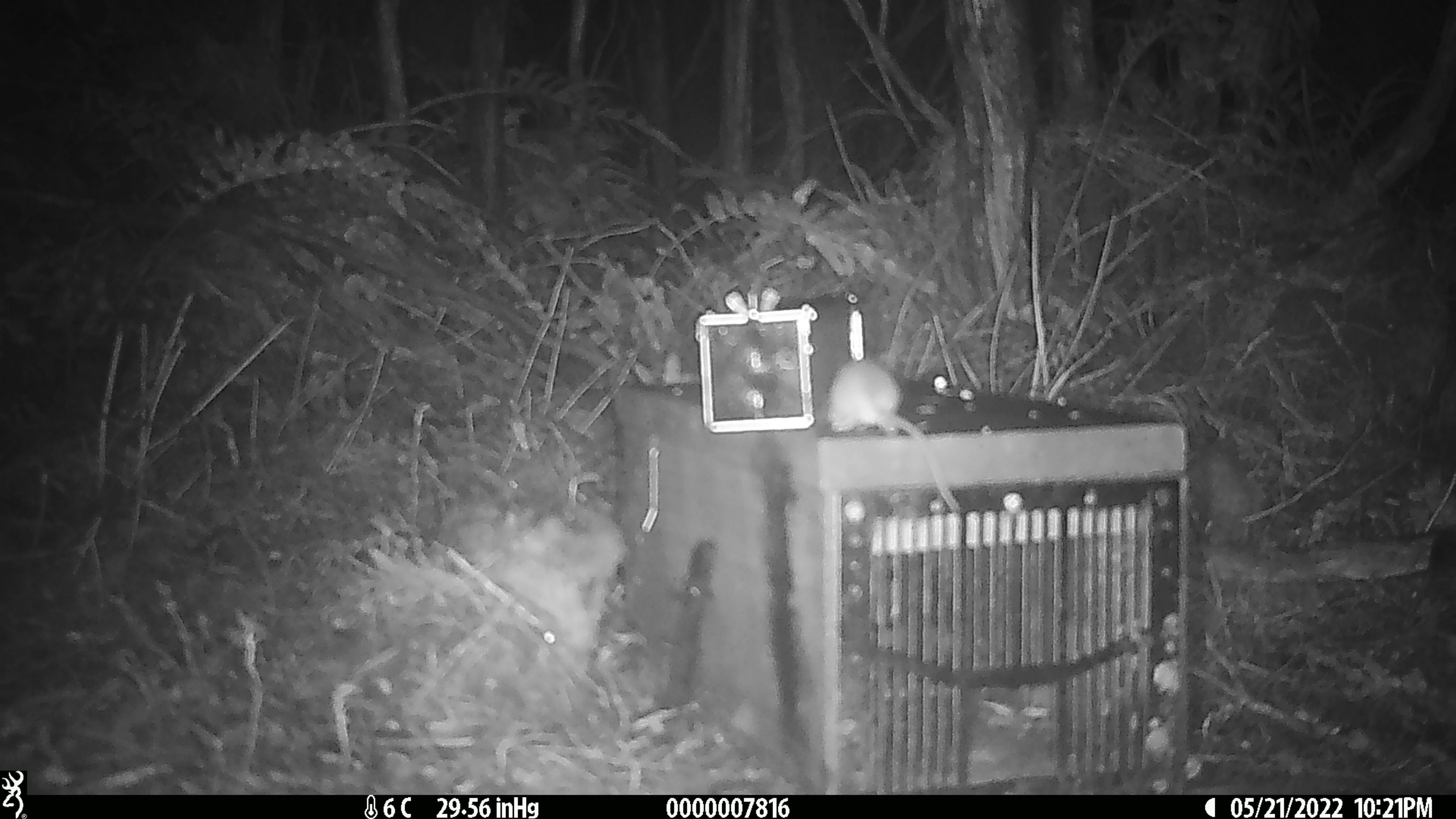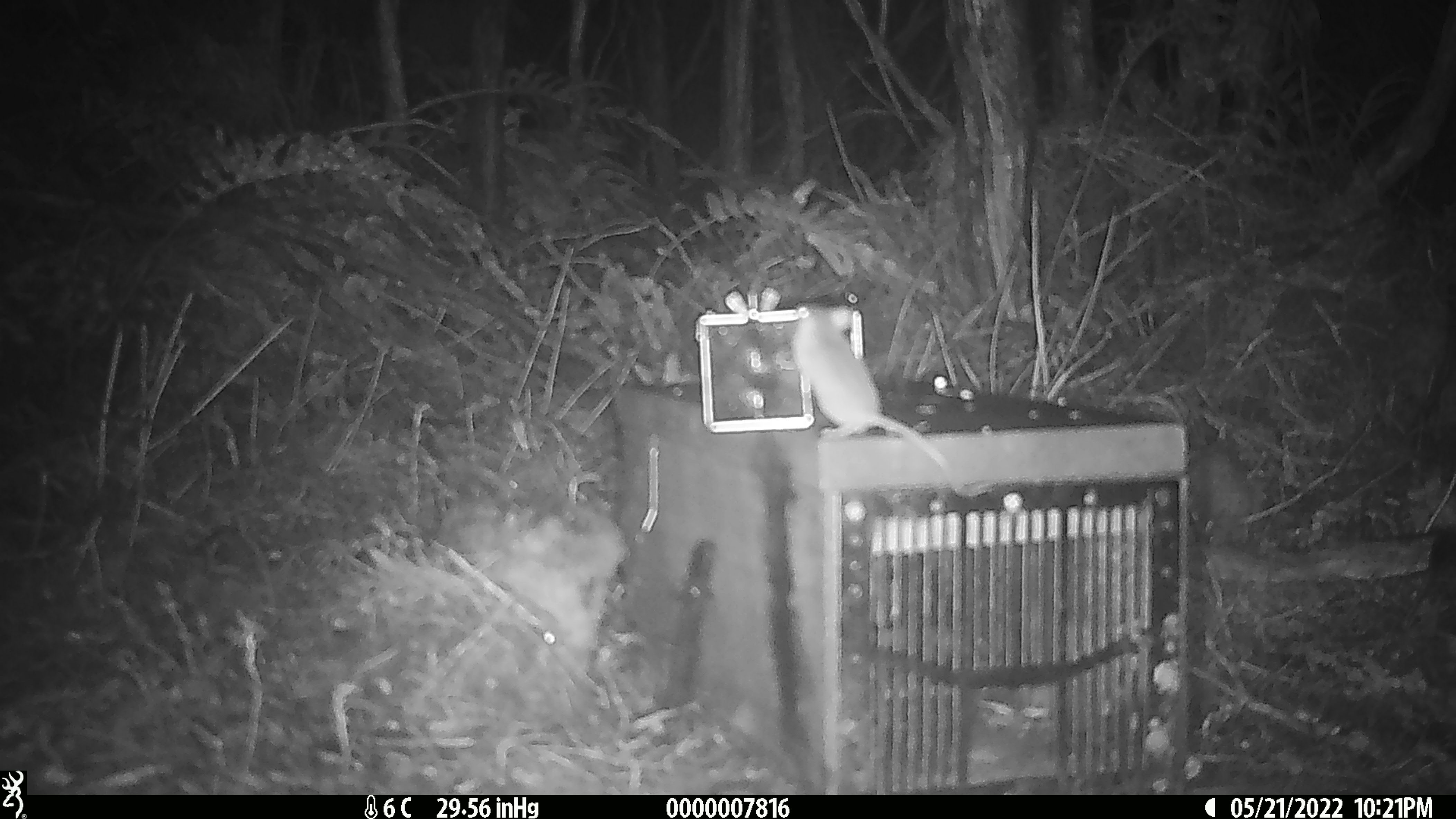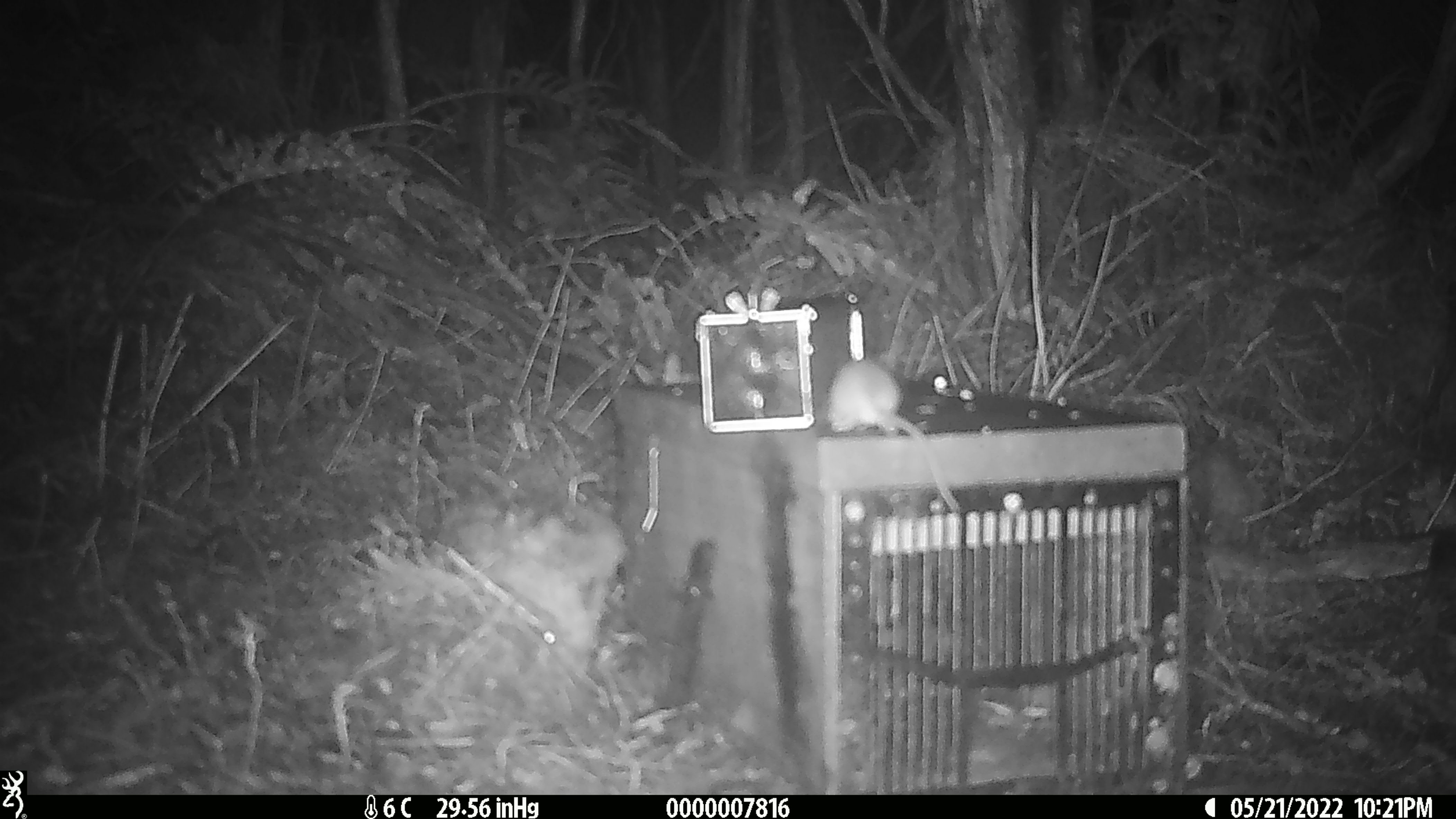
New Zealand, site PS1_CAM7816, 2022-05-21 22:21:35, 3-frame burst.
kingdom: Animalia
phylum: Chordata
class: Mammalia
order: Rodentia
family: Muridae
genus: Mus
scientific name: Mus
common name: mouse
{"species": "mouse (Mus)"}